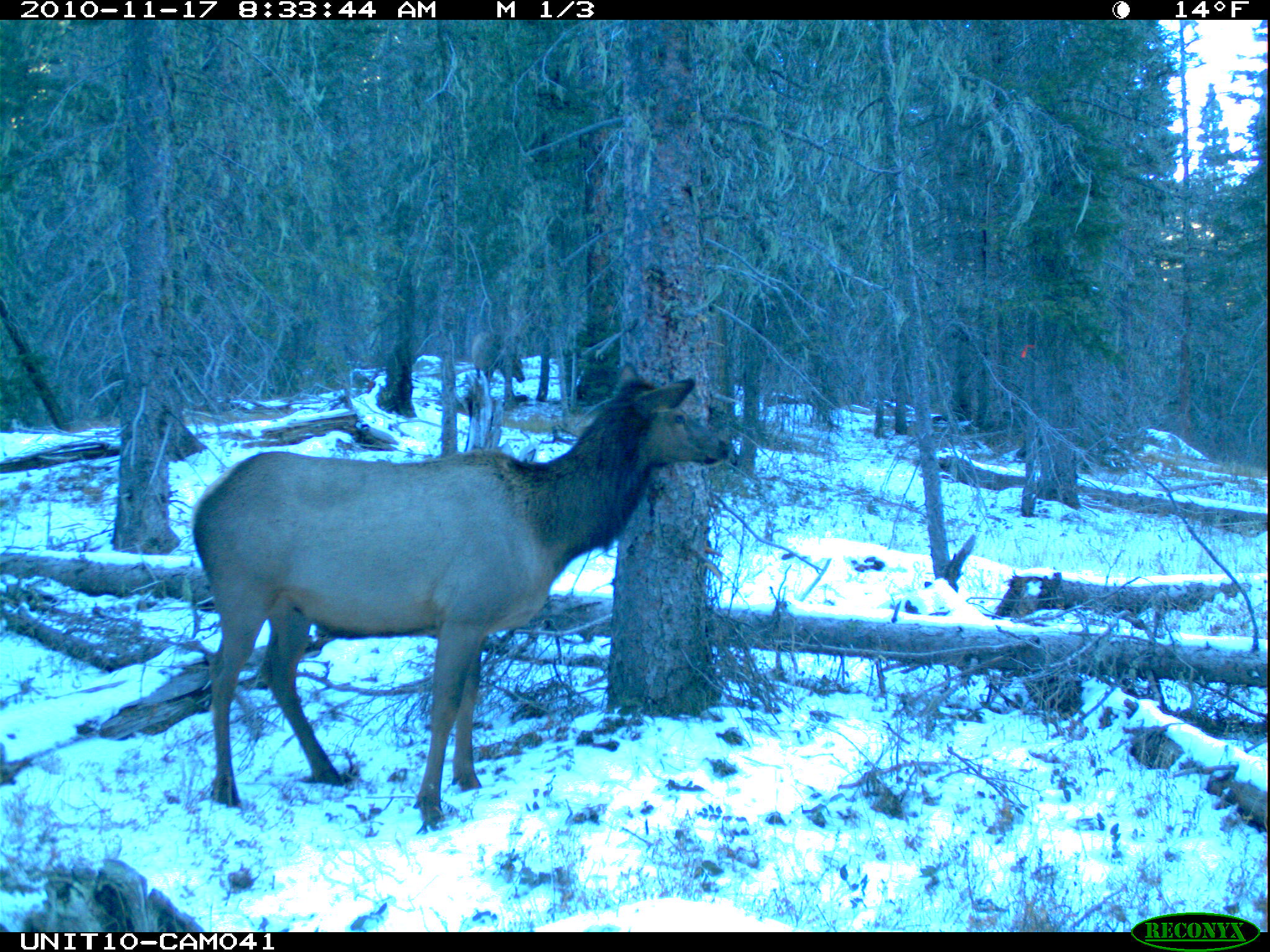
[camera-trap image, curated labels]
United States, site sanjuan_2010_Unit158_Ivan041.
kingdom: Animalia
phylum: Chordata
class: Mammalia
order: Artiodactyla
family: Cervidae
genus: Cervus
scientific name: Cervus elaphus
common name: red deer